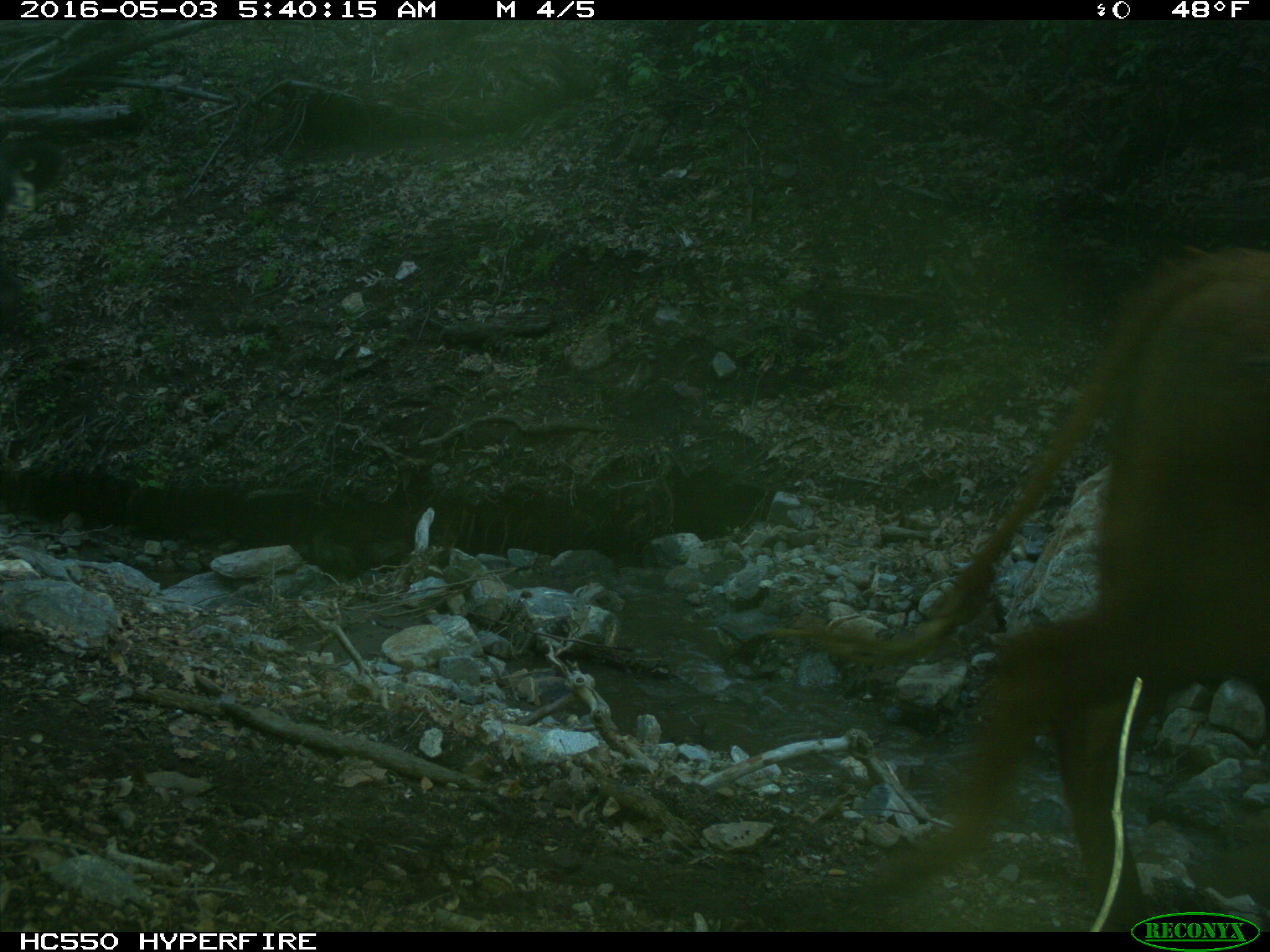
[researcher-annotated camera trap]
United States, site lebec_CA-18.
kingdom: Animalia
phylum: Chordata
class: Mammalia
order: Artiodactyla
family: Bovidae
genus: Bos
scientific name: Bos taurus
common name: domestic cow